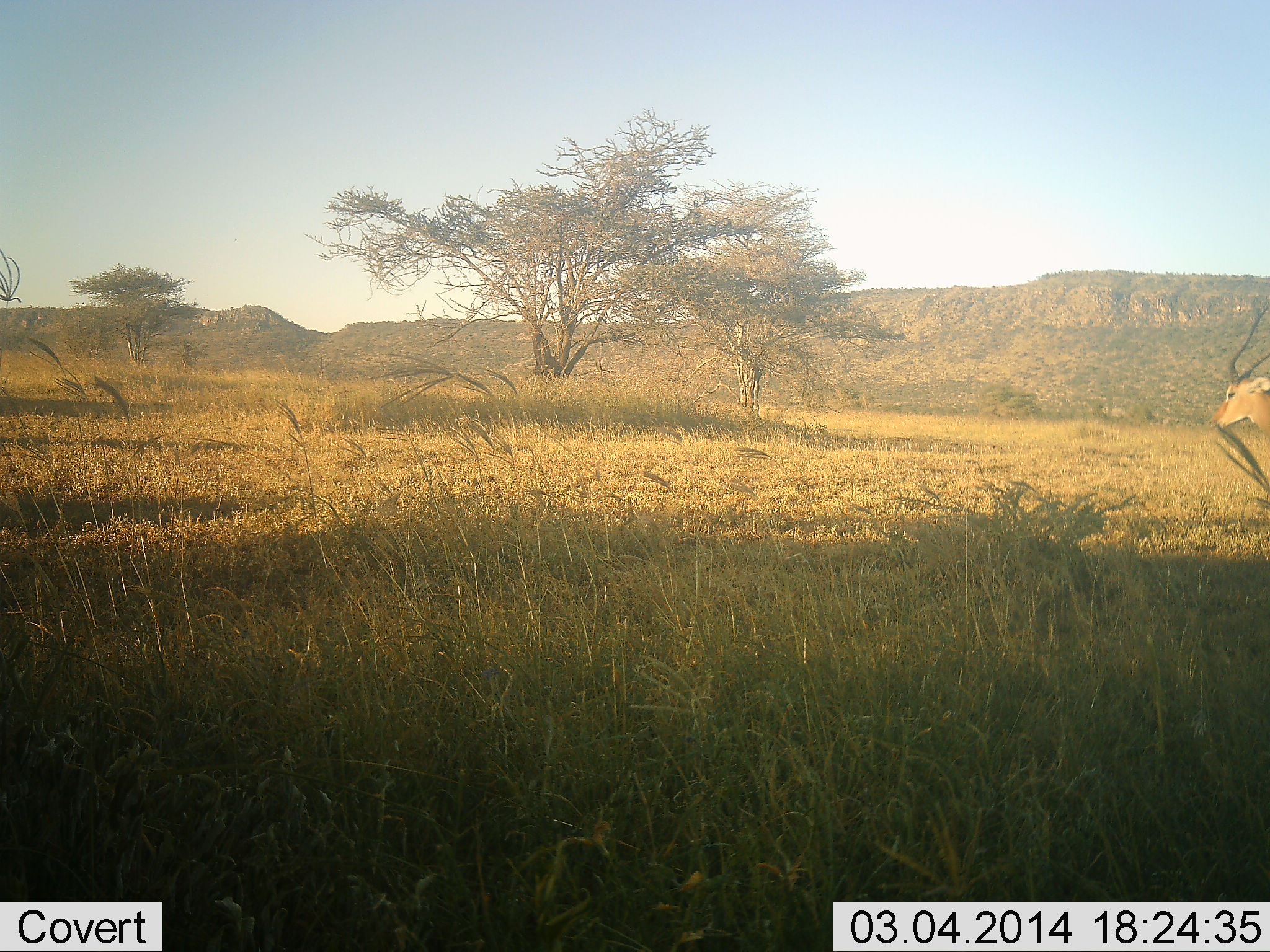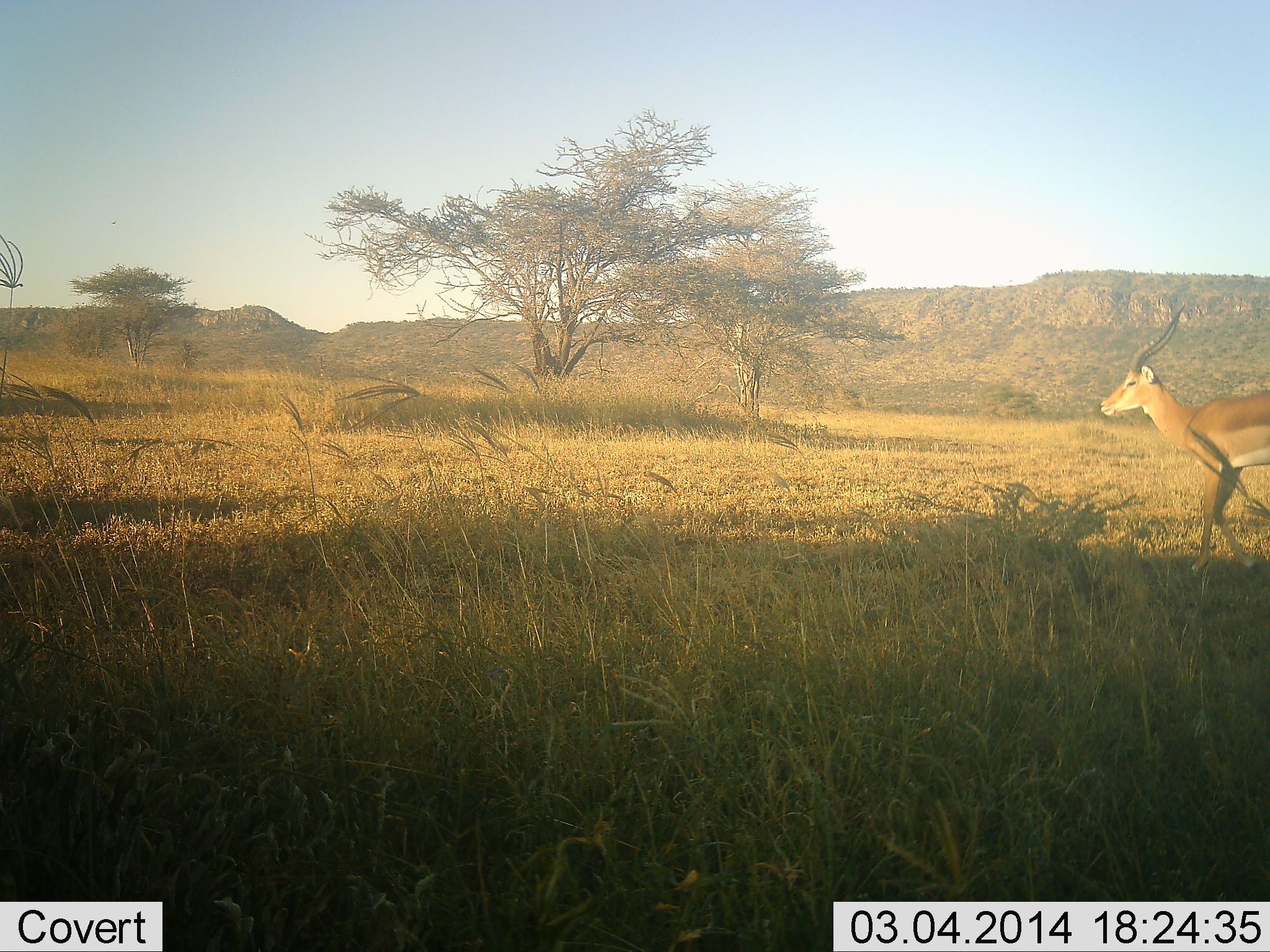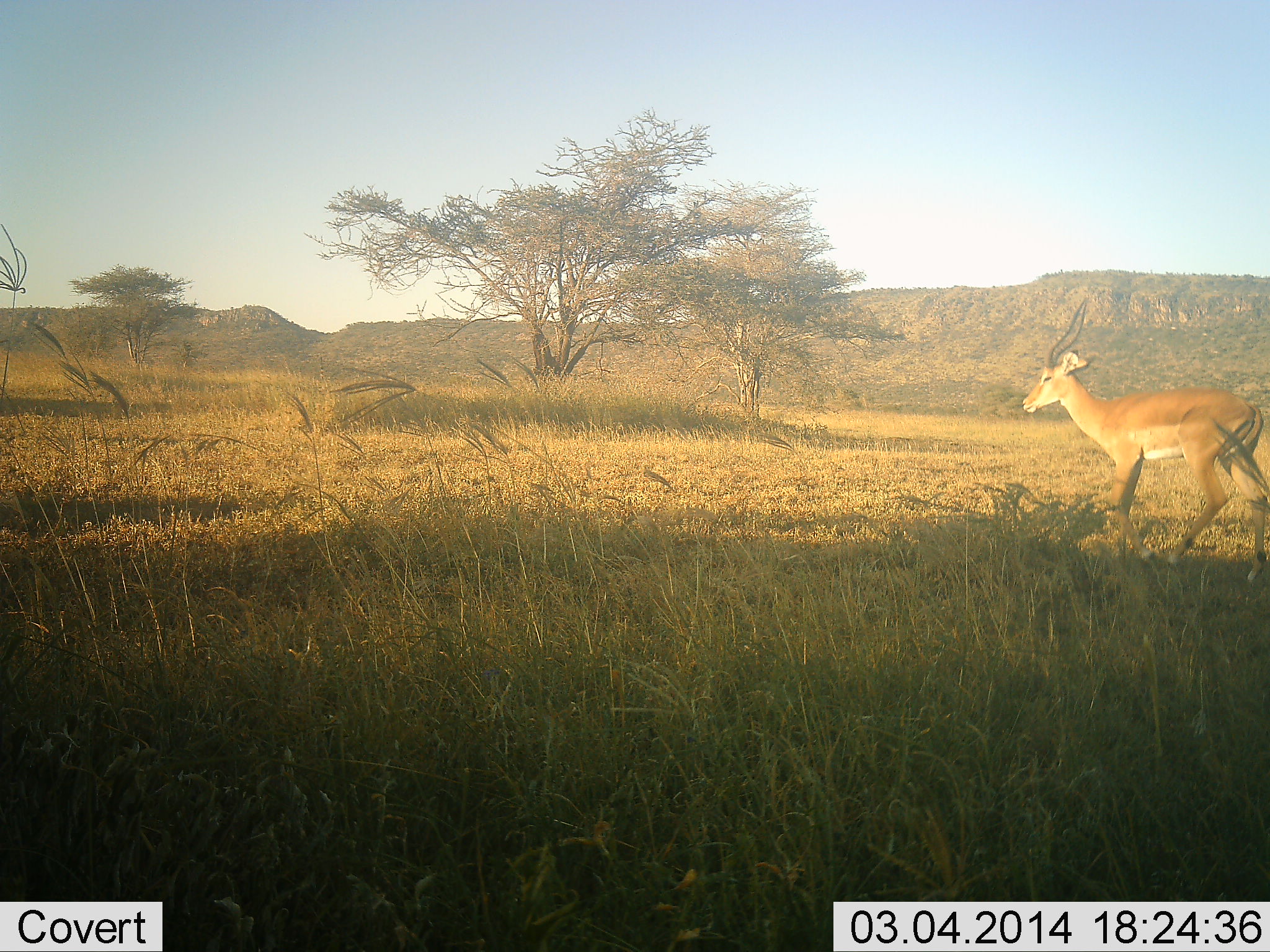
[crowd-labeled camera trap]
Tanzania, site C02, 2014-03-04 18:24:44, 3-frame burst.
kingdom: Animalia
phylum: Chordata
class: Mammalia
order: Artiodactyla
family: Bovidae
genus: Aepyceros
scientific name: Aepyceros melampus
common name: impala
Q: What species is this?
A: Impala (Aepyceros melampus).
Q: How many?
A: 1.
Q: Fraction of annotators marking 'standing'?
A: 0%.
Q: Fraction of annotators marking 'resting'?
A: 0%.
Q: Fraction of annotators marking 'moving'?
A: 100%.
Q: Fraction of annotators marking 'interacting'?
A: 0%.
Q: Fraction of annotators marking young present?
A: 0%.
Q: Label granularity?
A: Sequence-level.